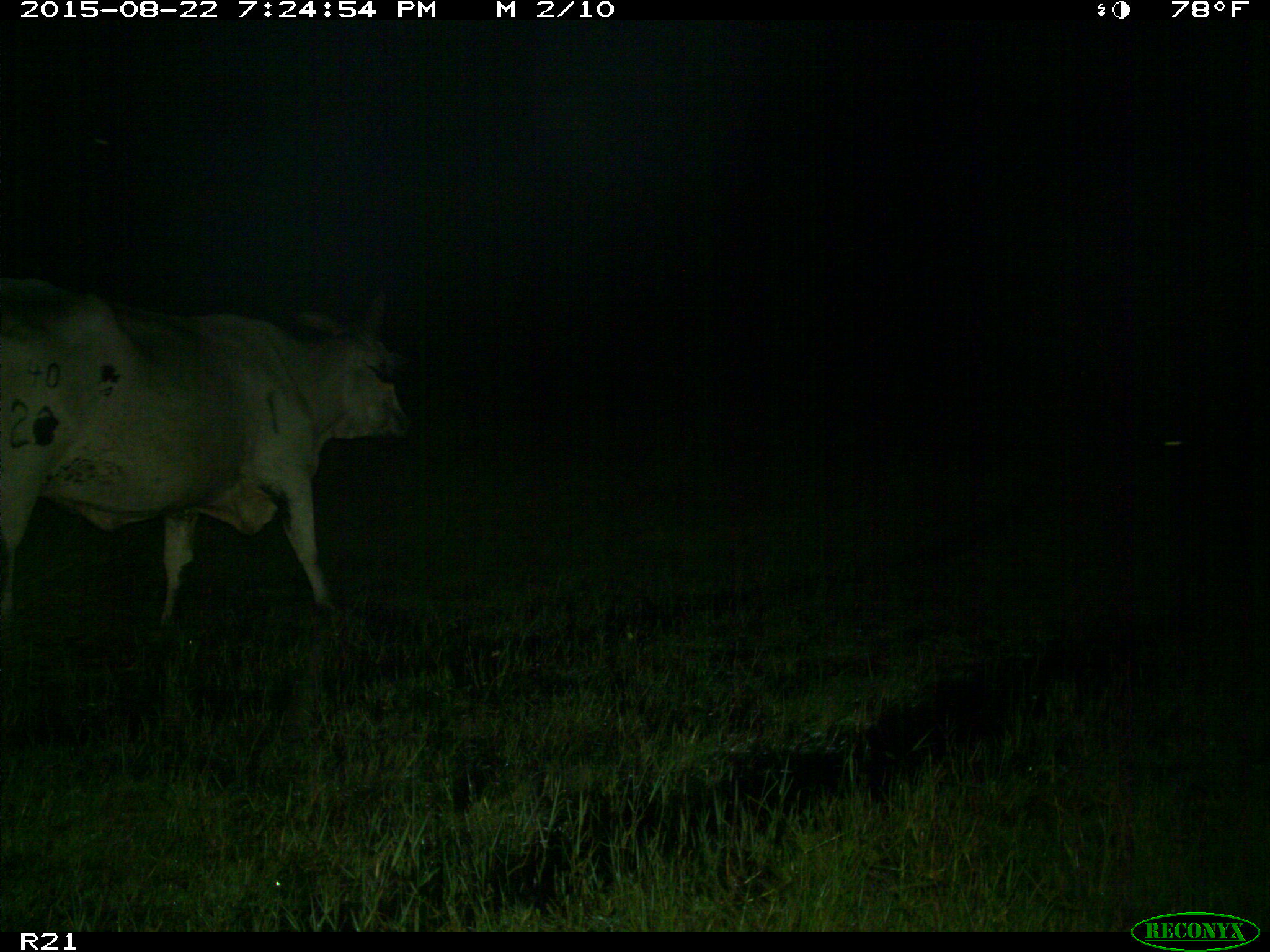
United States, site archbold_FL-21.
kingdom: Animalia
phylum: Chordata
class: Mammalia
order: Artiodactyla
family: Bovidae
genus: Bos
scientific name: Bos taurus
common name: domestic cow